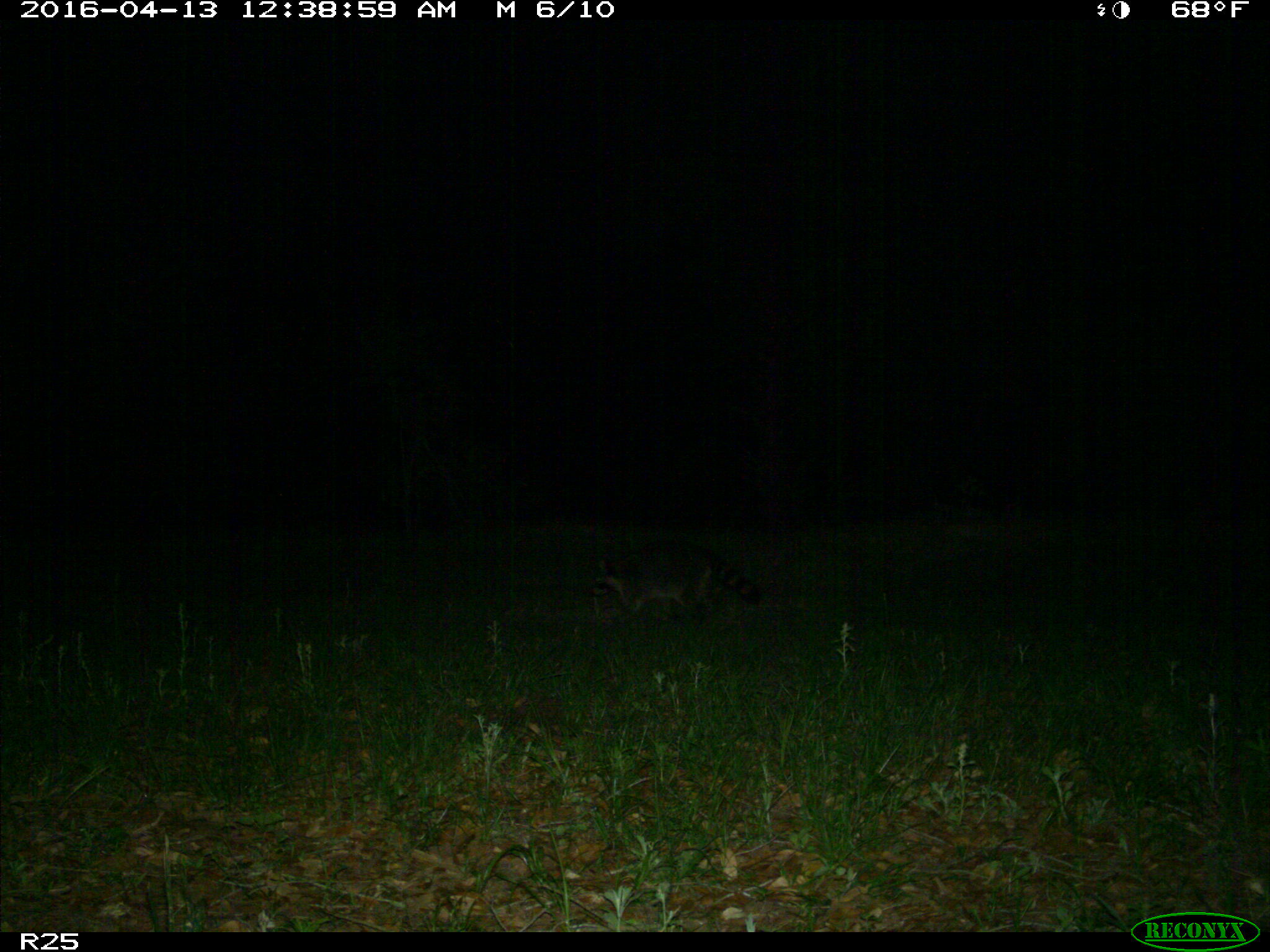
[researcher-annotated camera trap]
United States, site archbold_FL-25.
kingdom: Animalia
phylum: Chordata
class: Mammalia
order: Carnivora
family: Procyonidae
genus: Procyon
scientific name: Procyon lotor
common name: common raccoon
Procyon lotor (common raccoon).